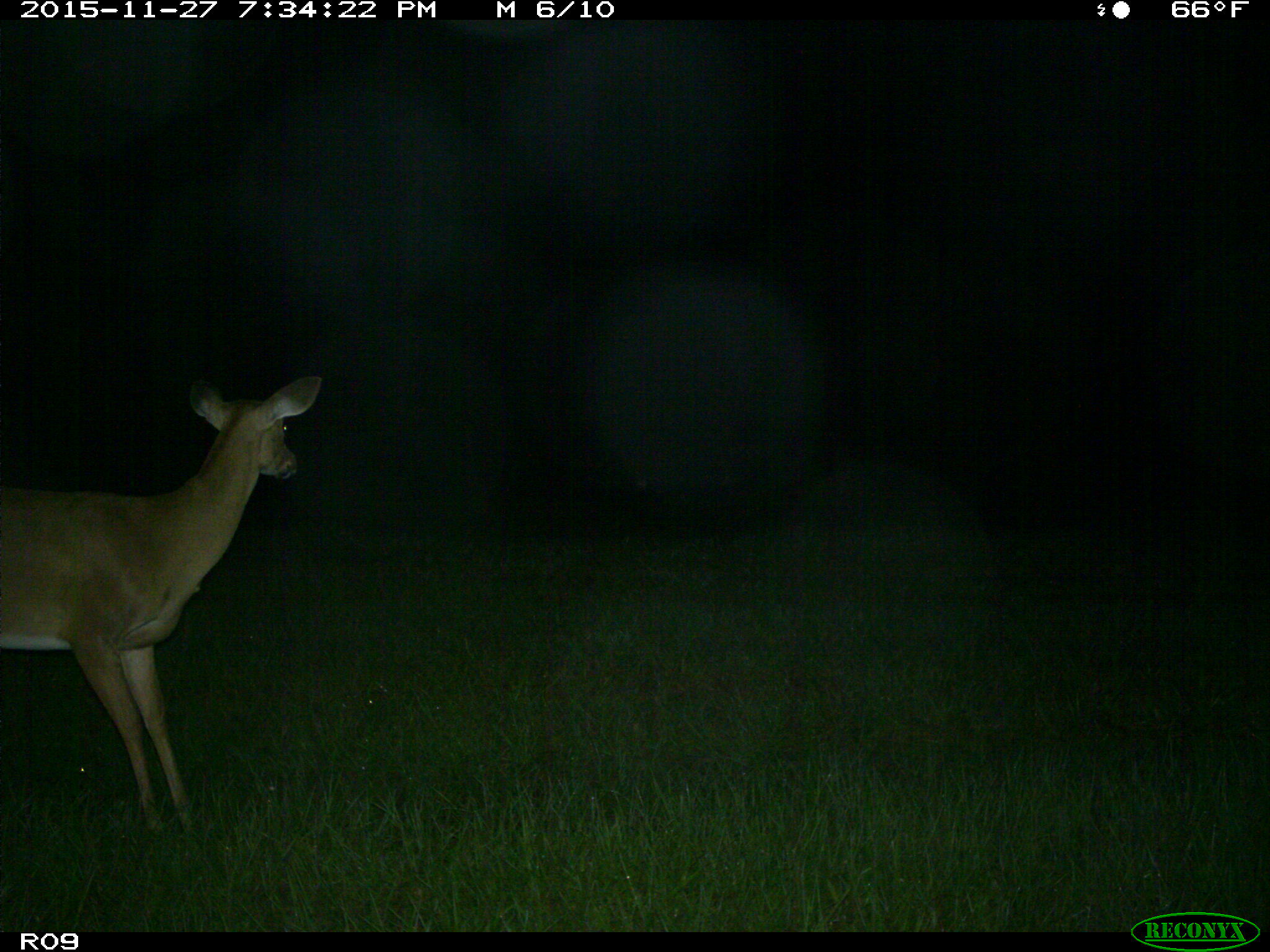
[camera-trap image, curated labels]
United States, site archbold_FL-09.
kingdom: Animalia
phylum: Chordata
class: Mammalia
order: Artiodactyla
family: Cervidae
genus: Odocoileus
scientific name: Odocoileus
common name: deer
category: unidentified deer